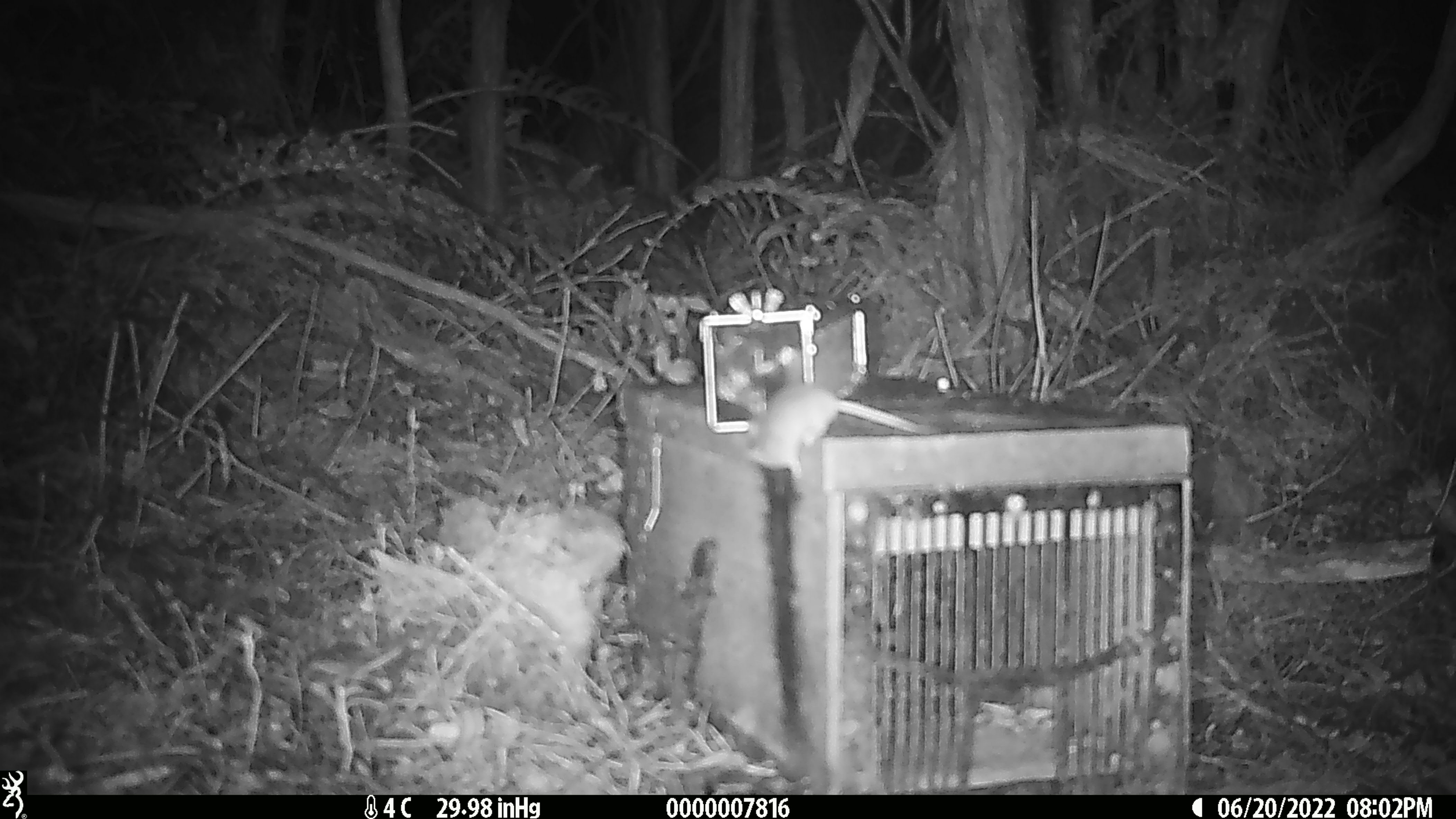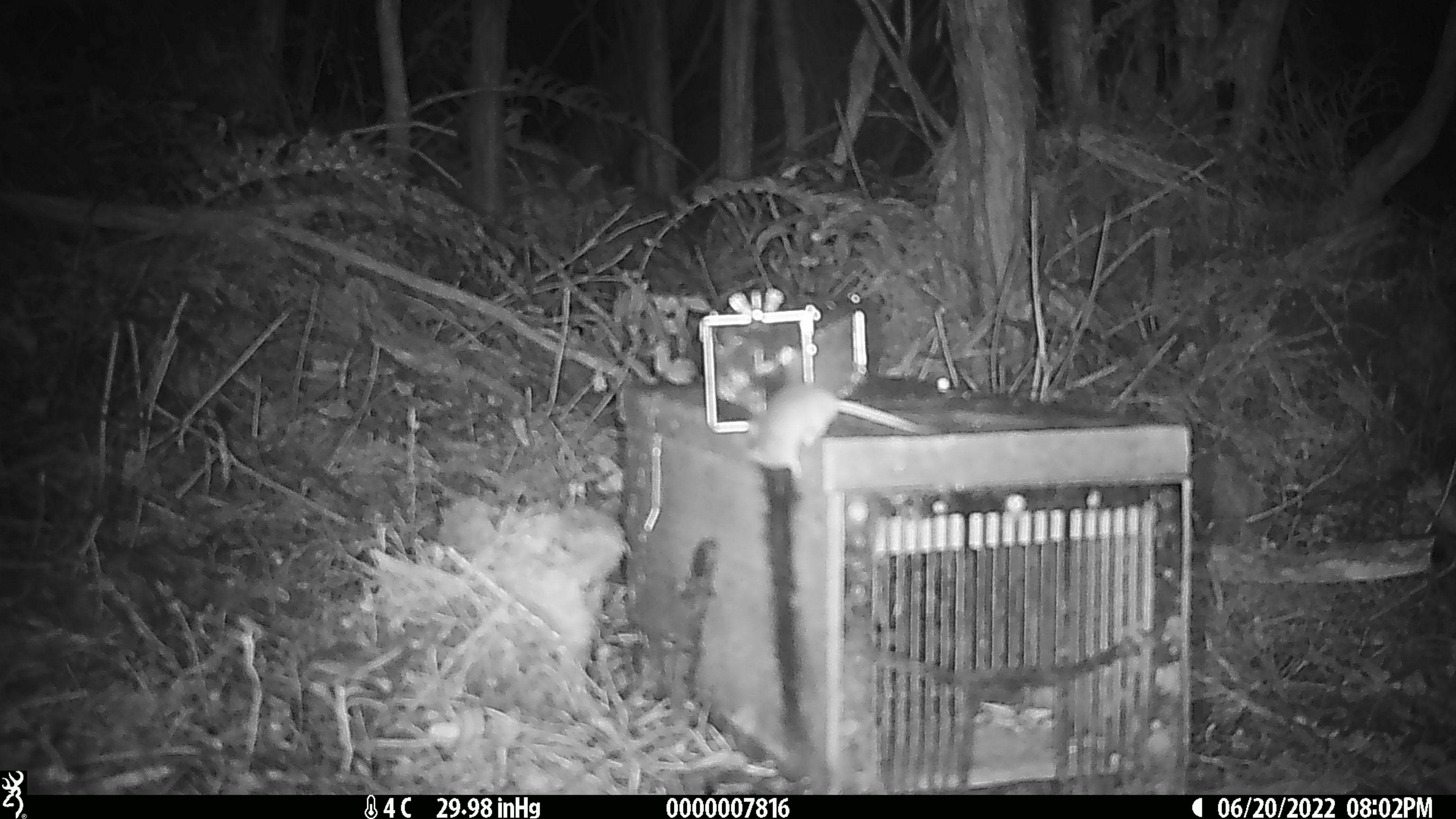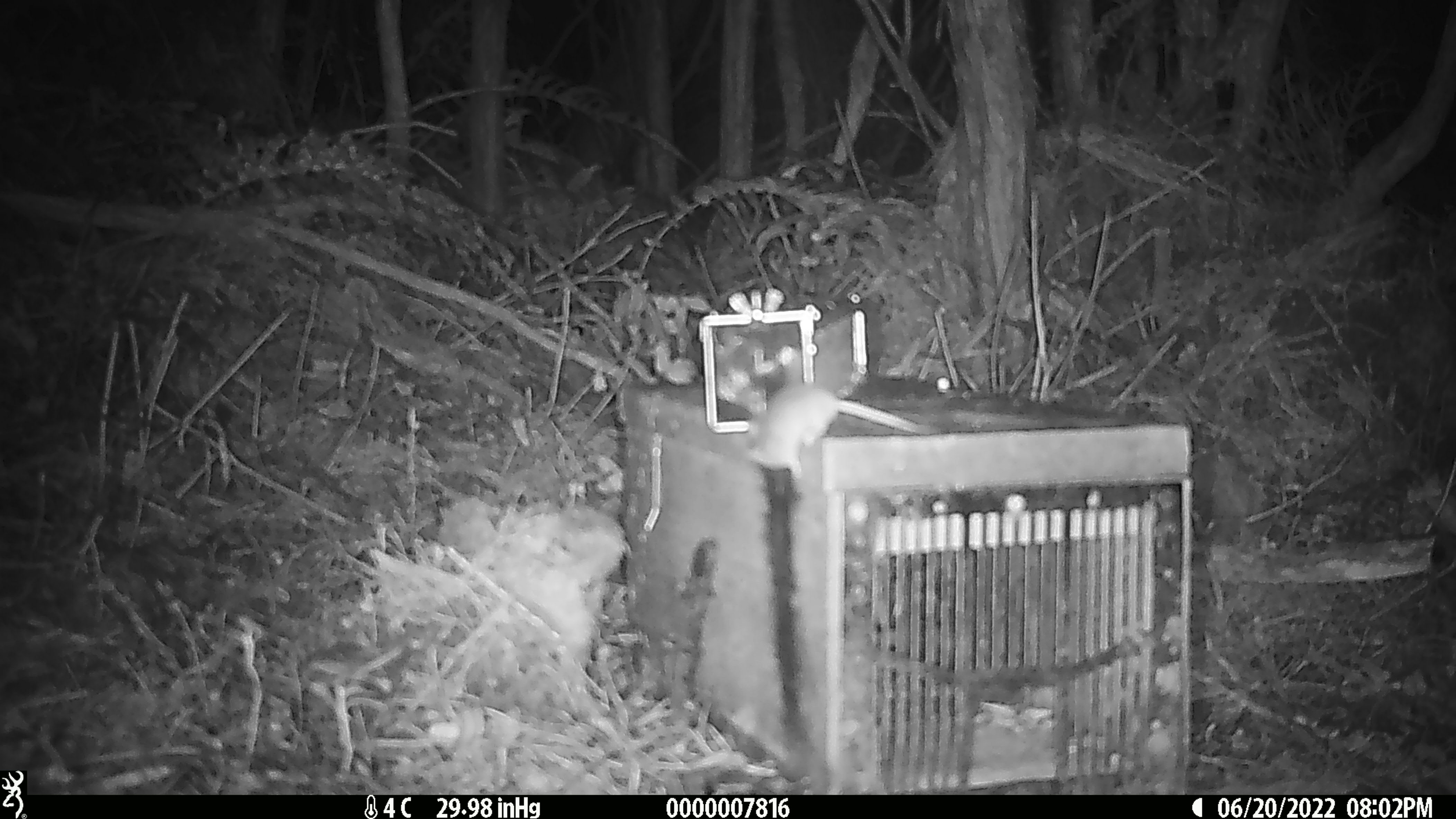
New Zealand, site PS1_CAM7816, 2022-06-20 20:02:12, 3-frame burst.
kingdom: Animalia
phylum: Chordata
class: Mammalia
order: Rodentia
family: Muridae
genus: Mus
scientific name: Mus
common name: mouse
Mouse (Mus).